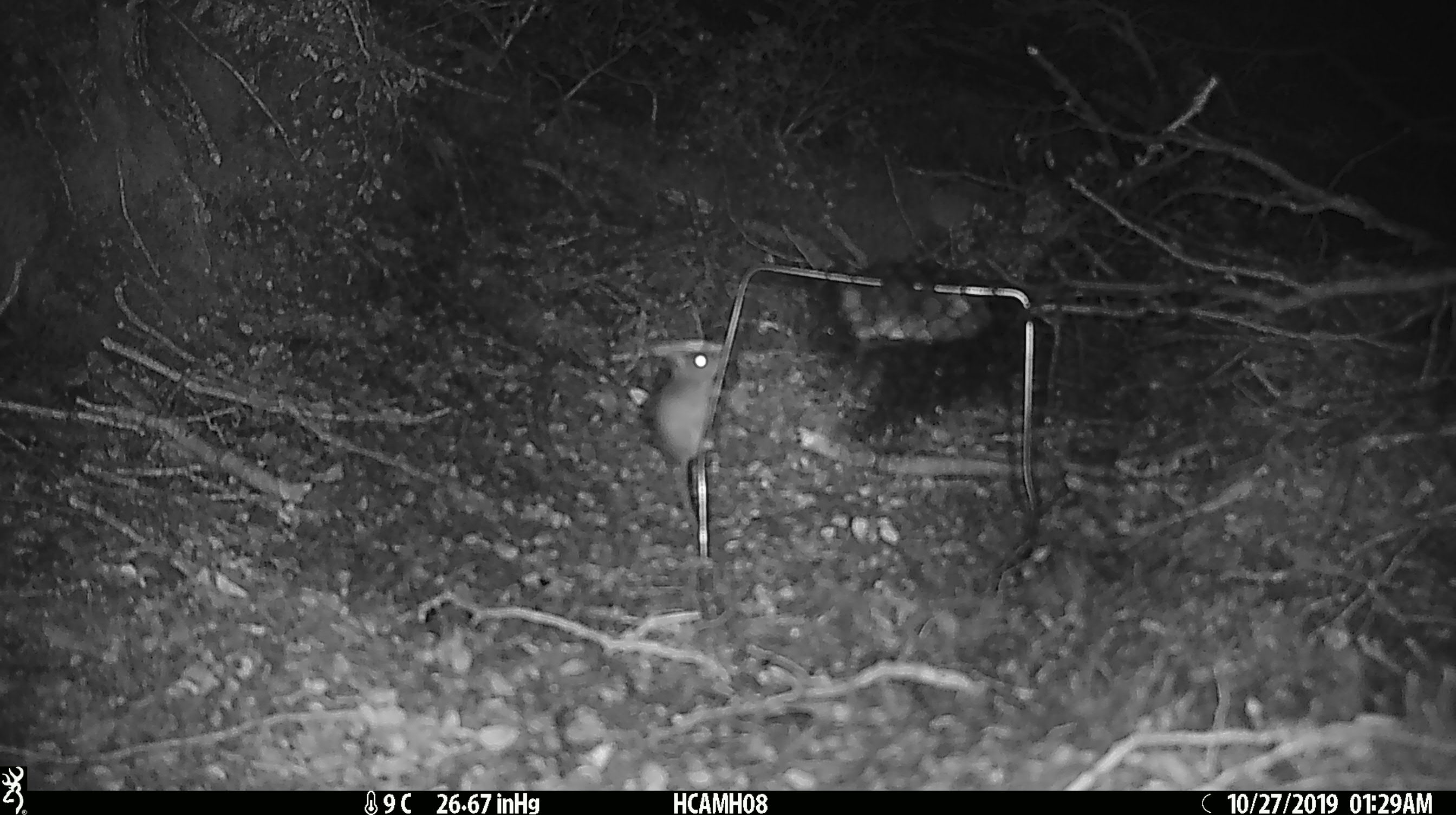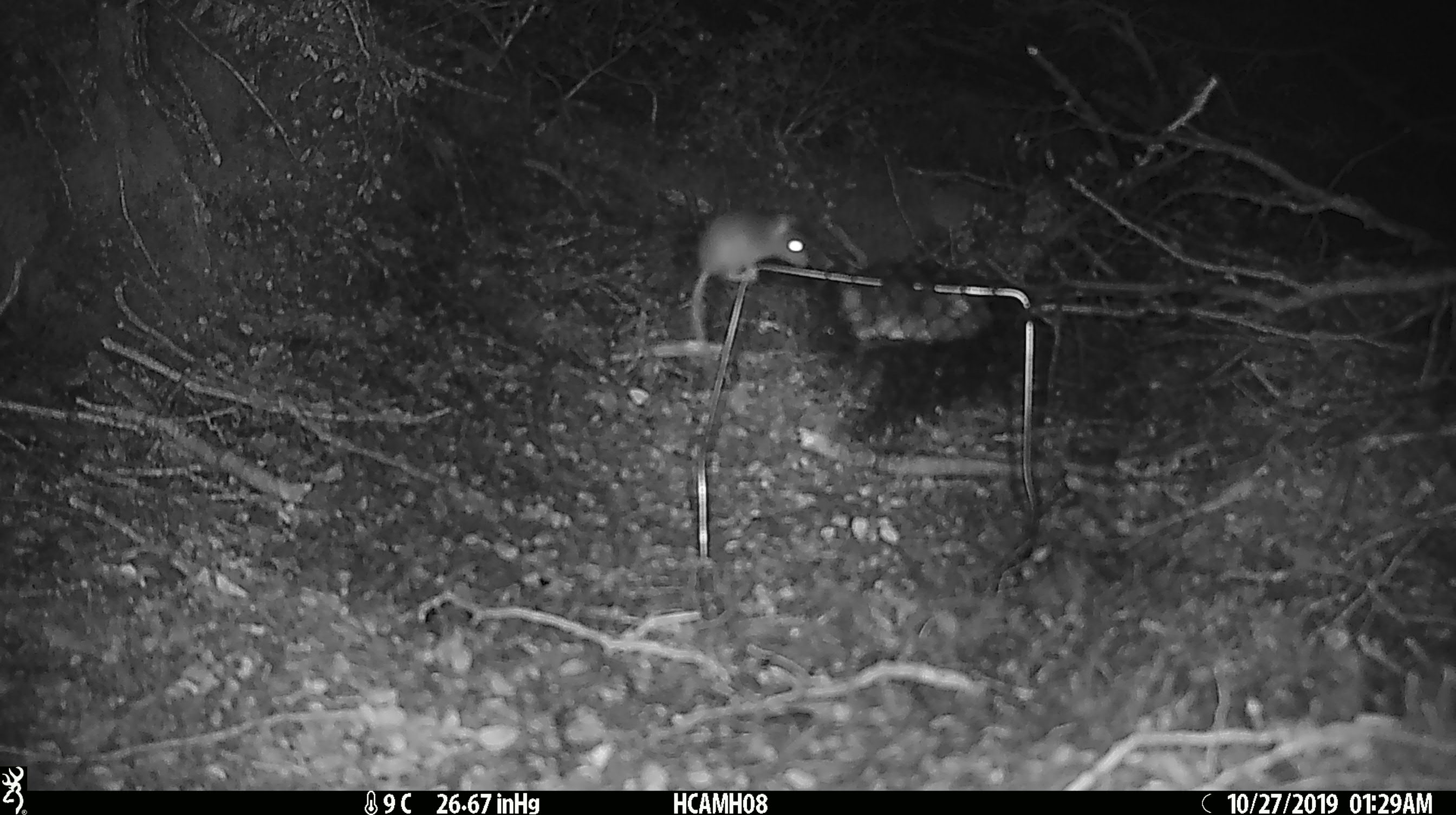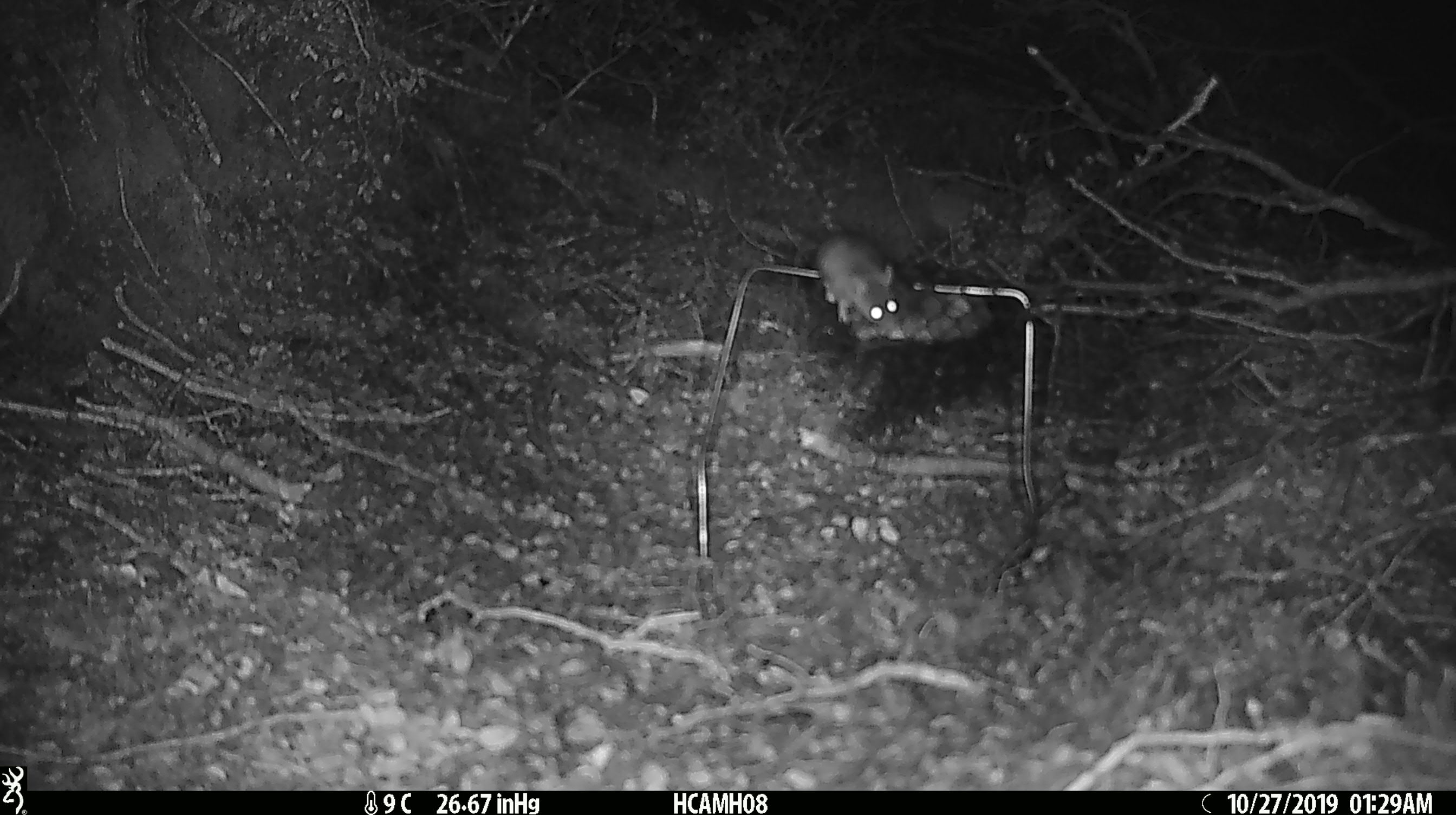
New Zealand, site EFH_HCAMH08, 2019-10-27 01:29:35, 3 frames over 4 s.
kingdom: Animalia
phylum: Chordata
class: Mammalia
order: Rodentia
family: Muridae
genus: Mus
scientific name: Mus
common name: mouse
Mouse (Mus).